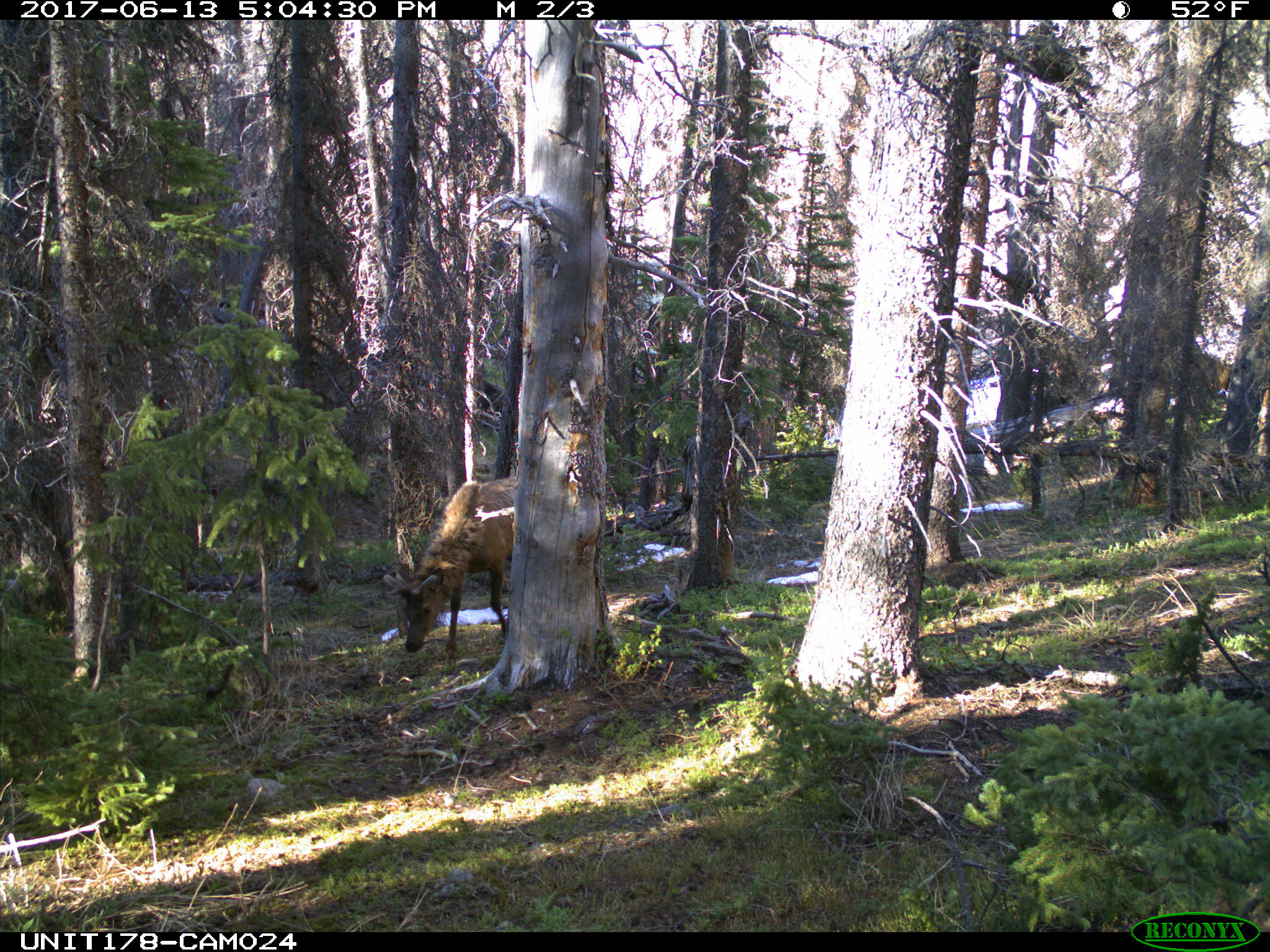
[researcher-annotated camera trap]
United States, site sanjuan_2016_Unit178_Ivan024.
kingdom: Animalia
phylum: Chordata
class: Mammalia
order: Artiodactyla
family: Cervidae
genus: Cervus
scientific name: Cervus elaphus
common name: red deer